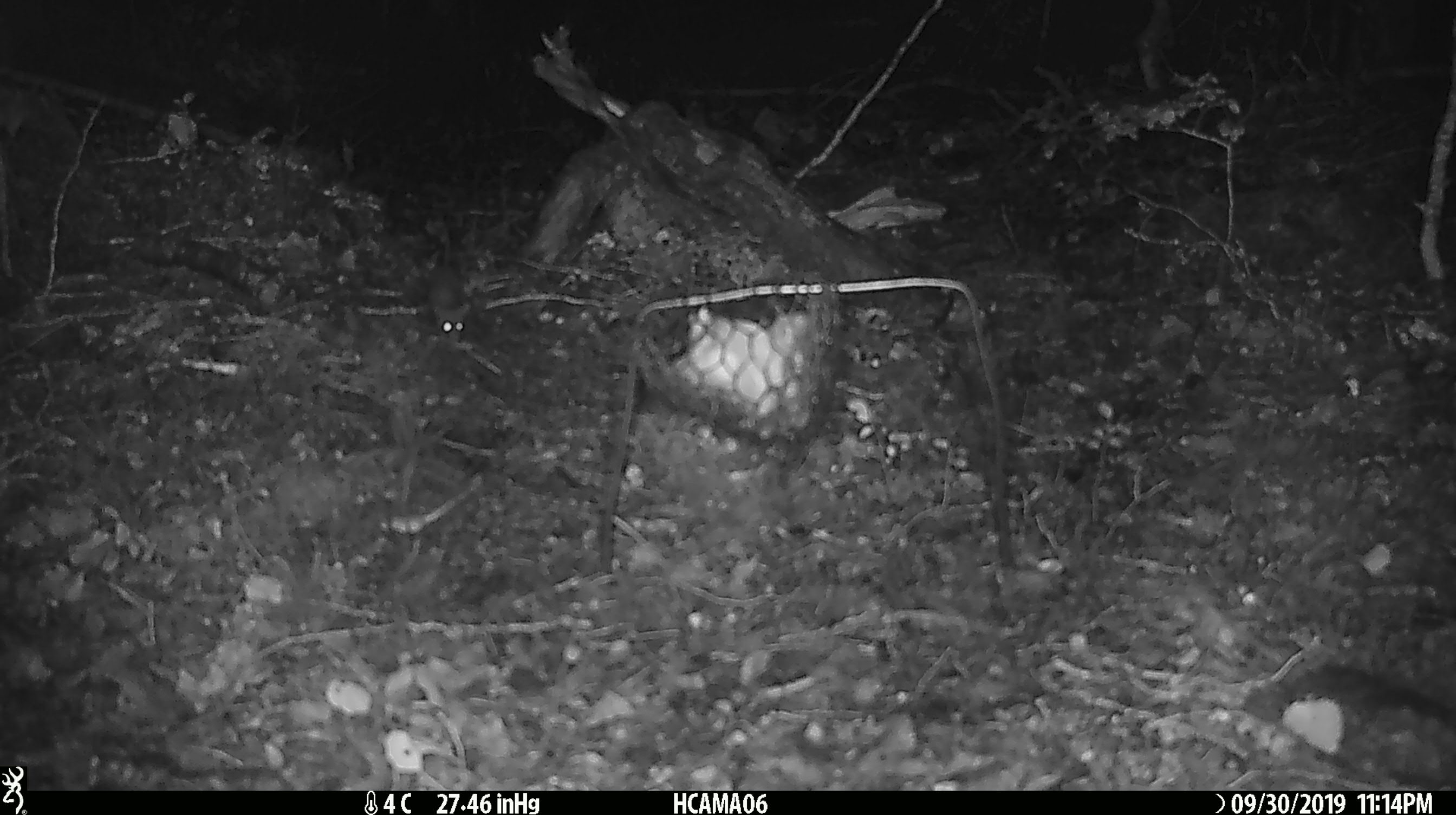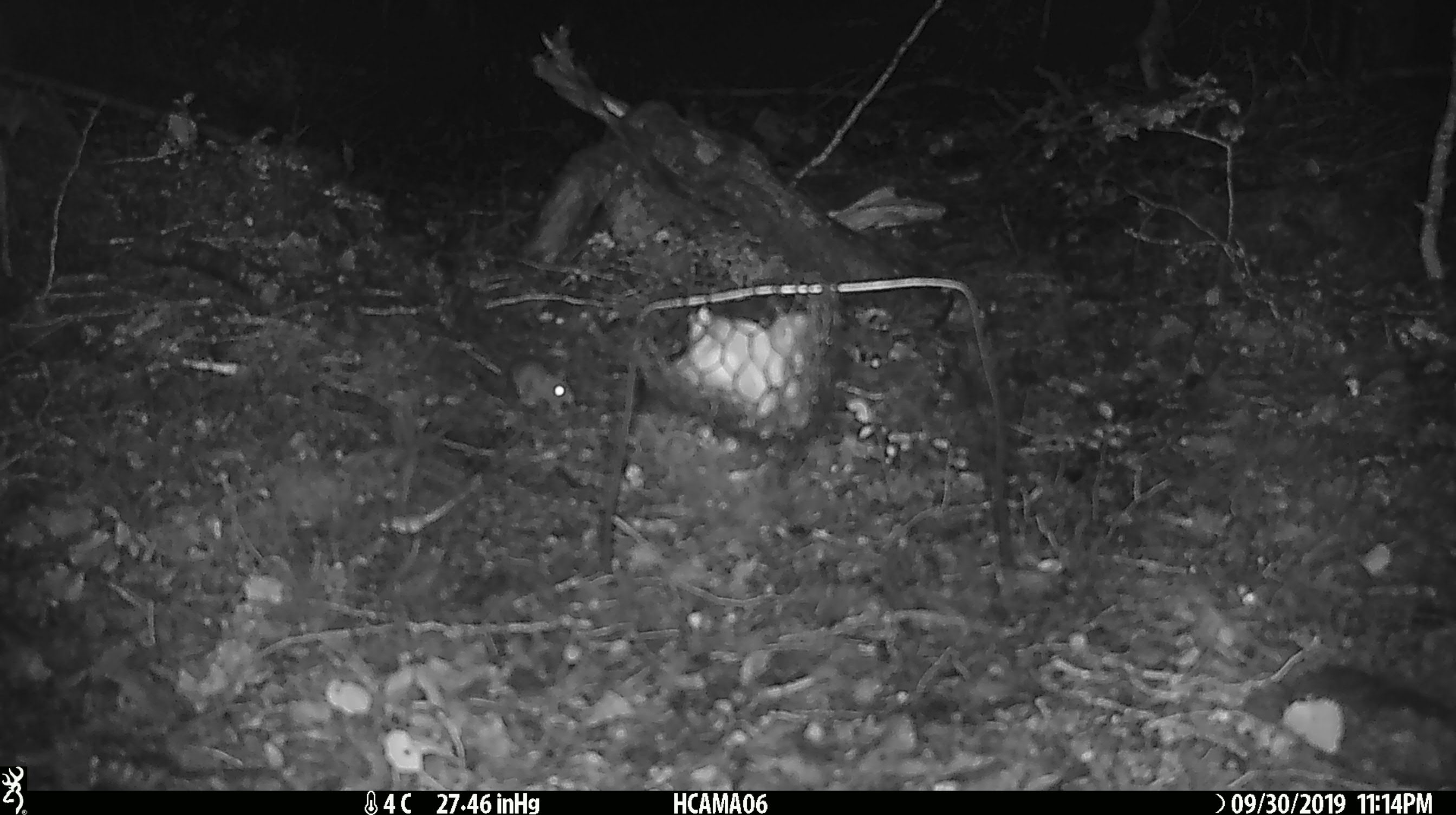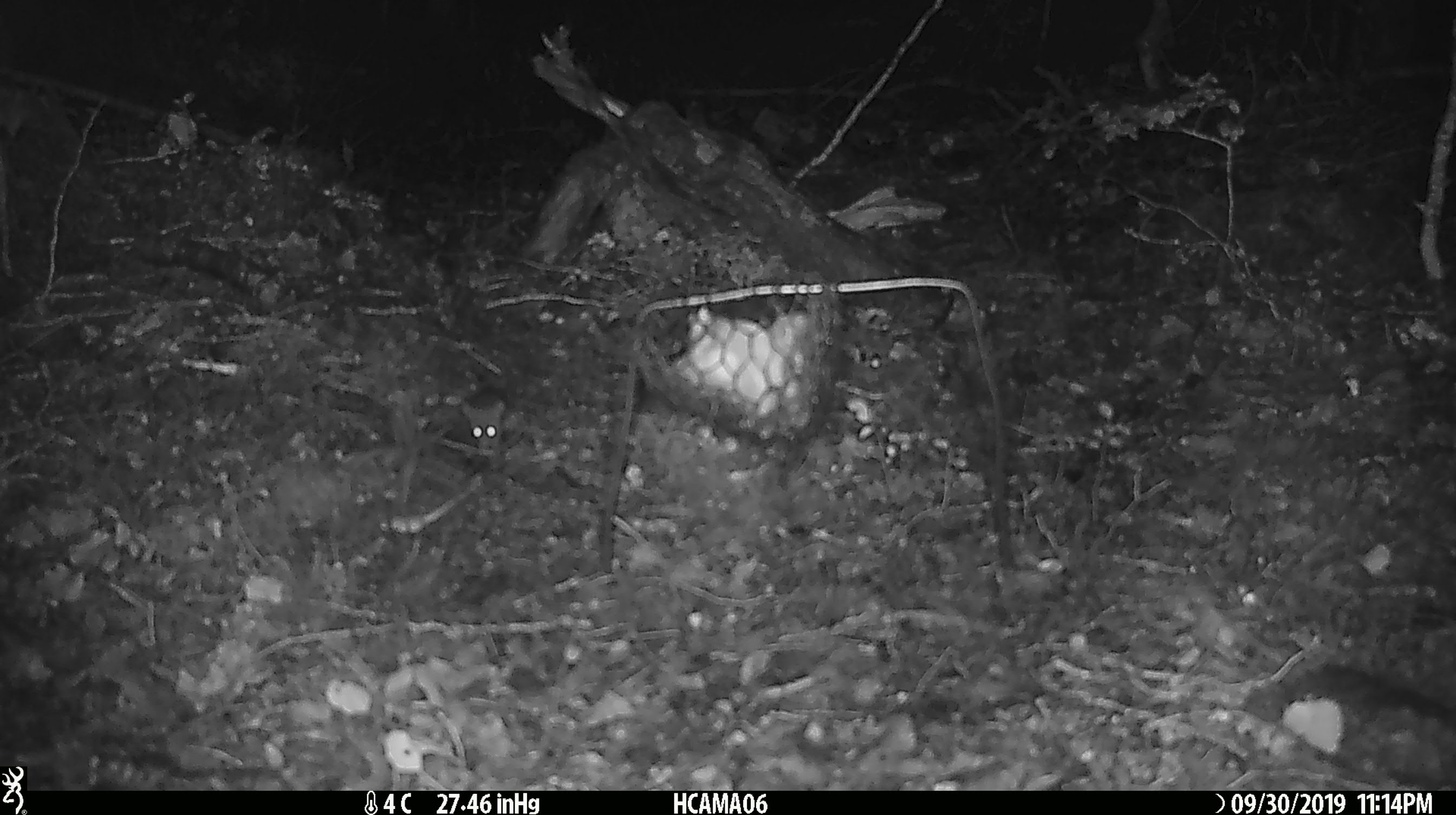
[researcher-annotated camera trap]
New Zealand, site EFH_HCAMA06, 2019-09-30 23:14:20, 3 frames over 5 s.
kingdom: Animalia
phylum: Chordata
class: Mammalia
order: Rodentia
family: Muridae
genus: Mus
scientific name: Mus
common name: mouse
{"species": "mouse (Mus)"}